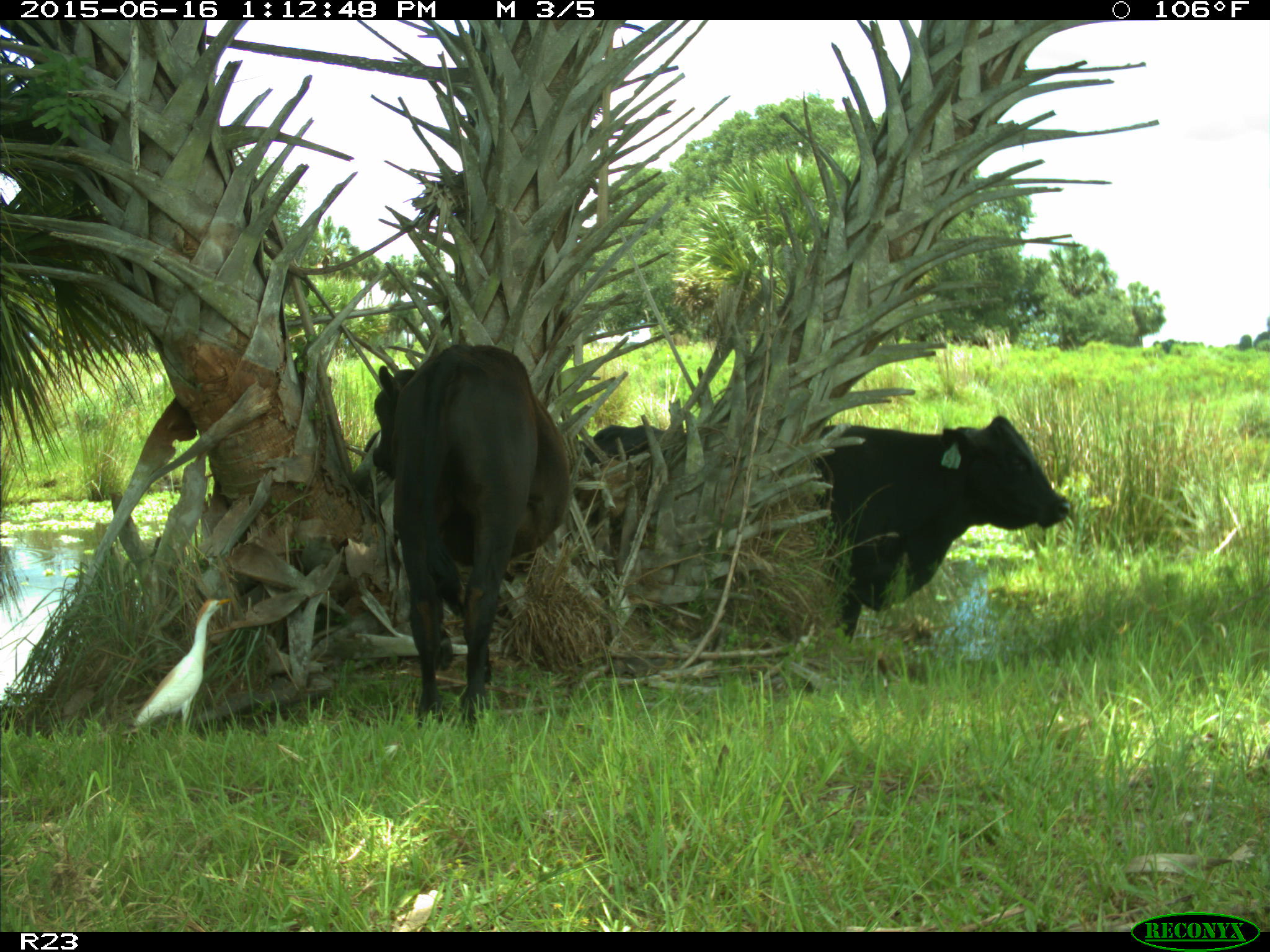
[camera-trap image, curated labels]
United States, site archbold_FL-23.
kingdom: Animalia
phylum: Chordata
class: Mammalia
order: Artiodactyla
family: Bovidae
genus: Bos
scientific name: Bos taurus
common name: domestic cow